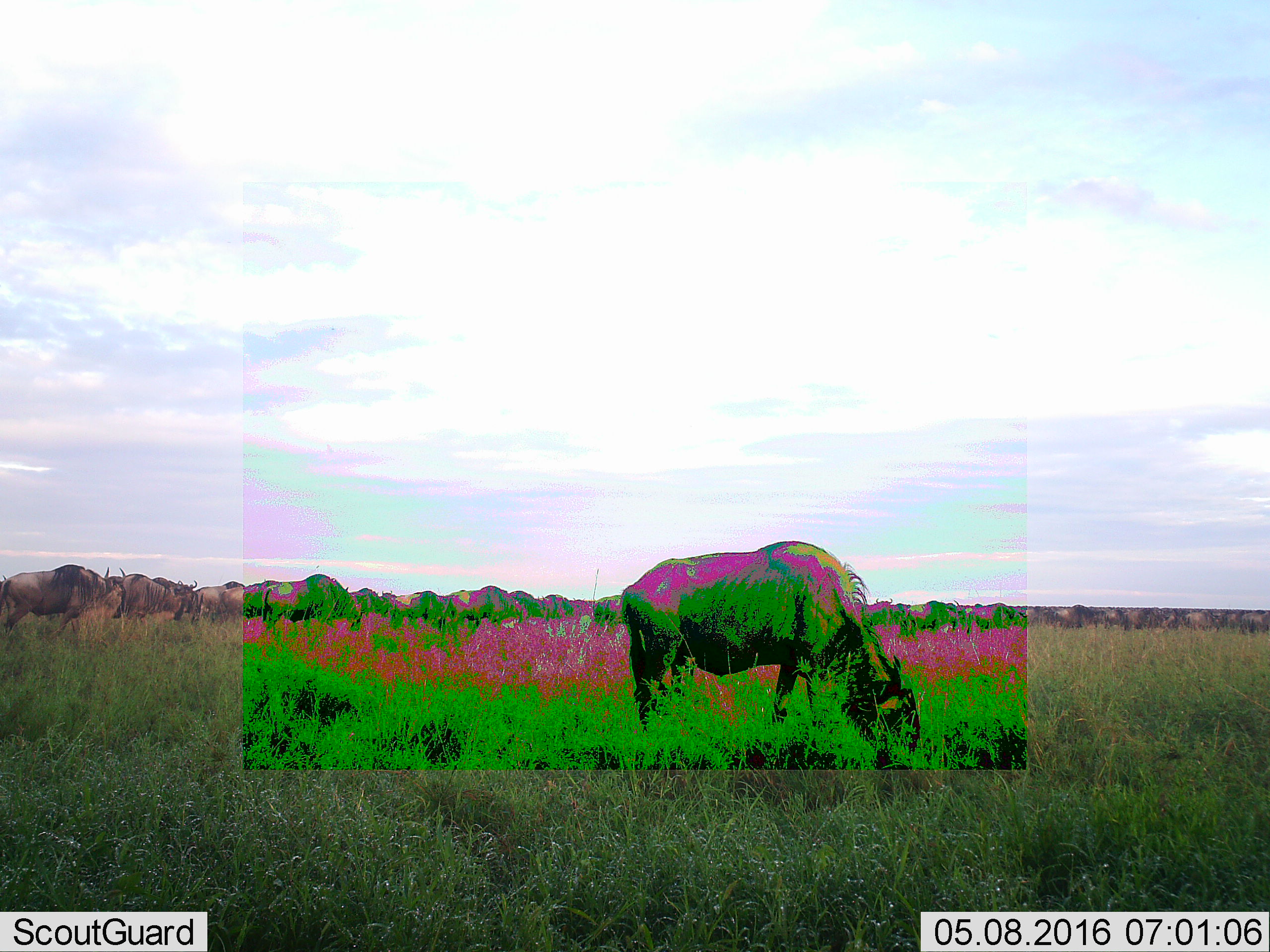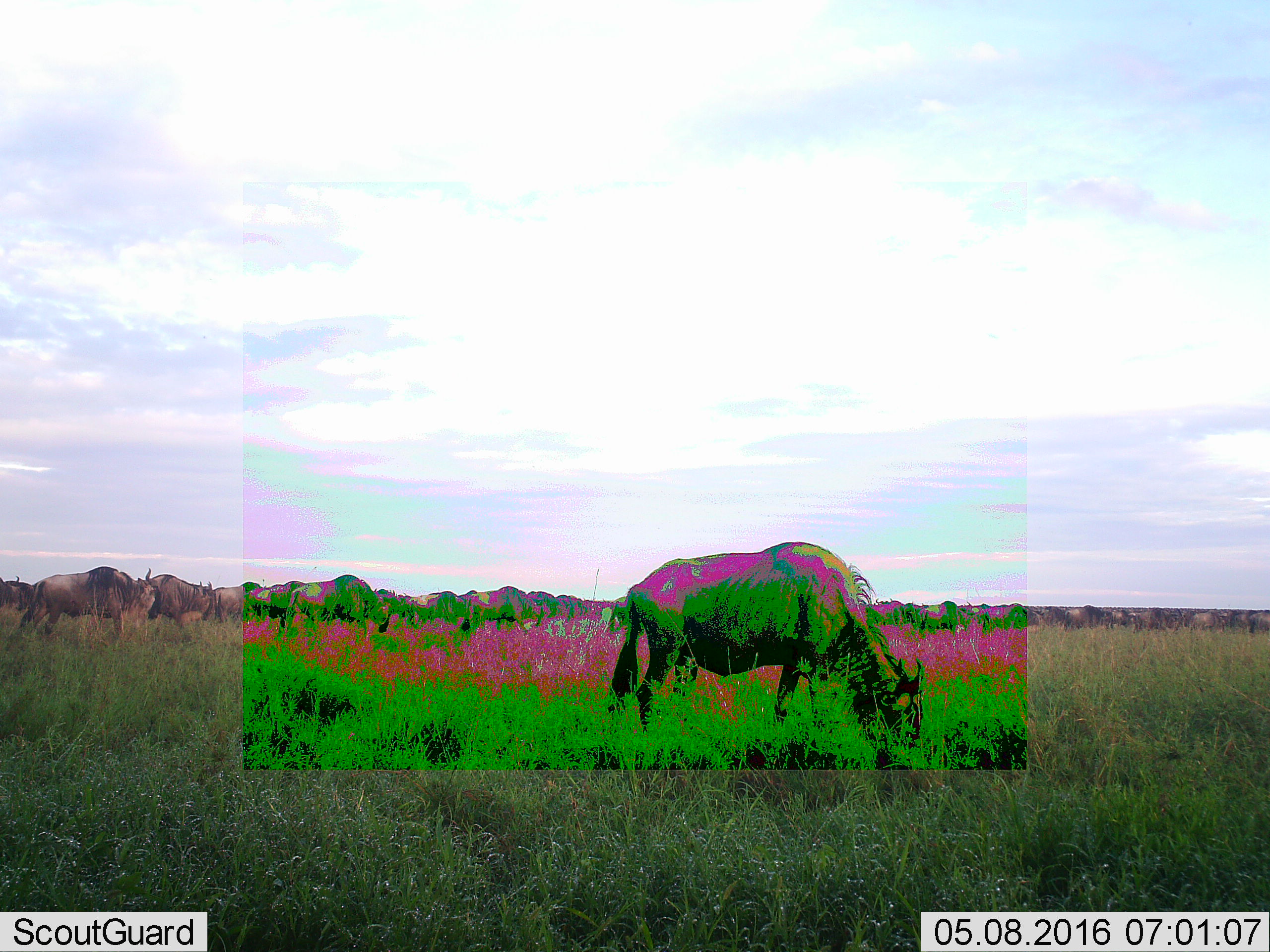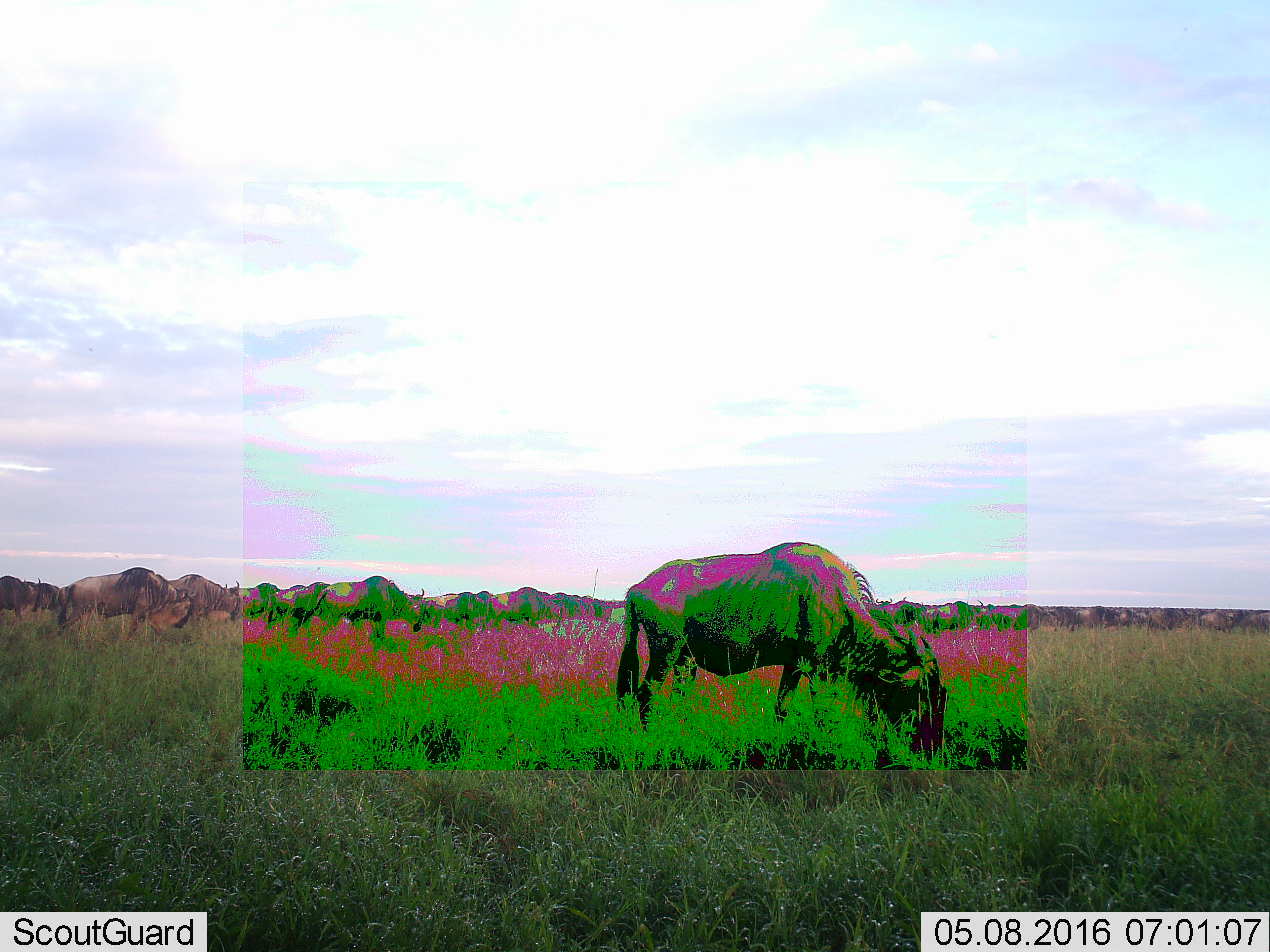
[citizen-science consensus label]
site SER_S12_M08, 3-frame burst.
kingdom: Animalia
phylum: Chordata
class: Mammalia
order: Artiodactyla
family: Bovidae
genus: Connochaetes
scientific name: Connochaetes taurinus taurinus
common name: blue wildebeest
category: wildebeestblue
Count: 11-50.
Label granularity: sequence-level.